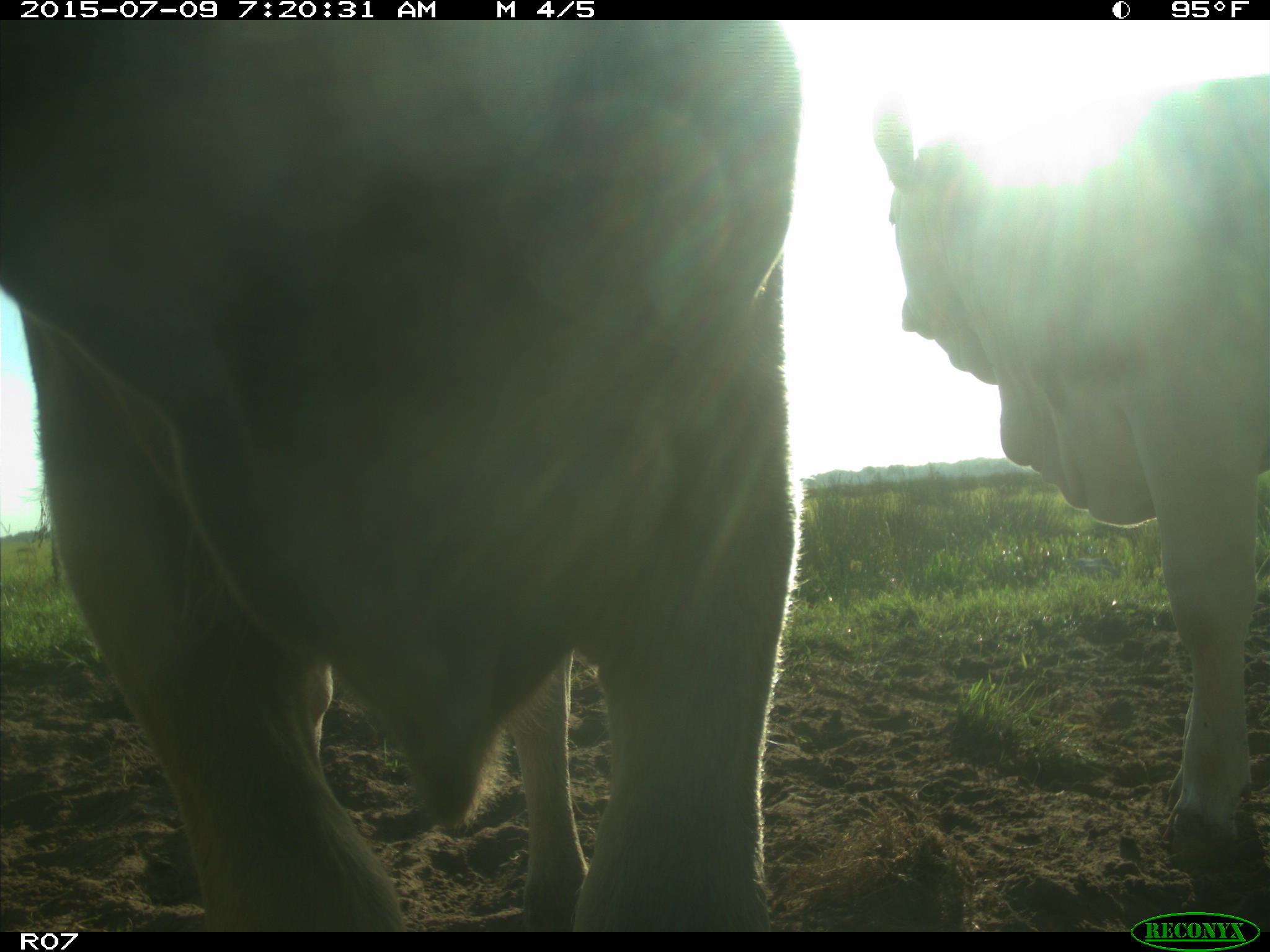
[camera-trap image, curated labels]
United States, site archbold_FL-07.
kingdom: Animalia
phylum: Chordata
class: Mammalia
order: Artiodactyla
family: Bovidae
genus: Bos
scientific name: Bos taurus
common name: domestic cow